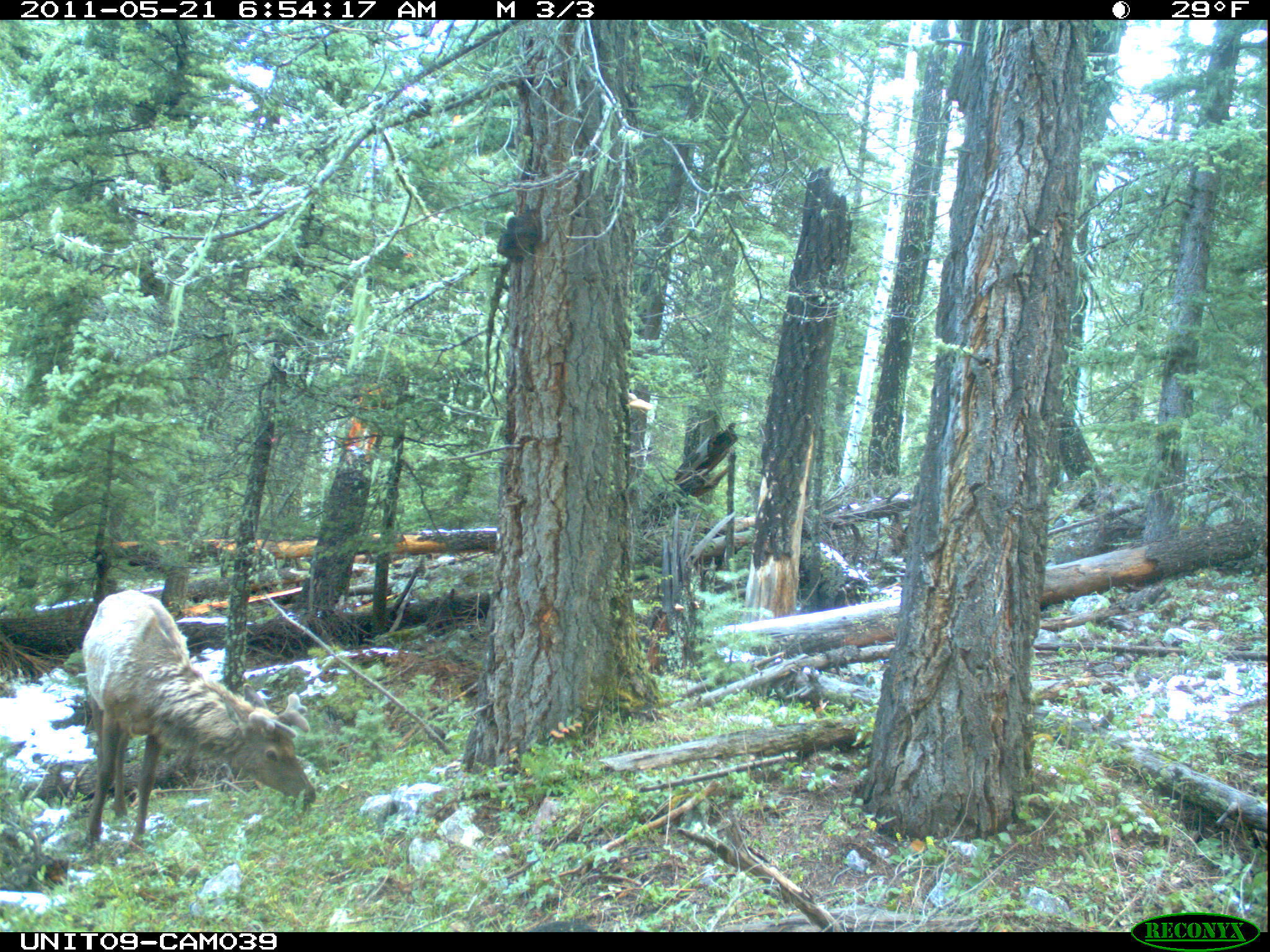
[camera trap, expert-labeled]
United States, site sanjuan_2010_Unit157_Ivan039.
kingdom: Animalia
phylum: Chordata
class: Mammalia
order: Artiodactyla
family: Cervidae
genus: Cervus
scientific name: Cervus elaphus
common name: red deer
Cervus elaphus (red deer).